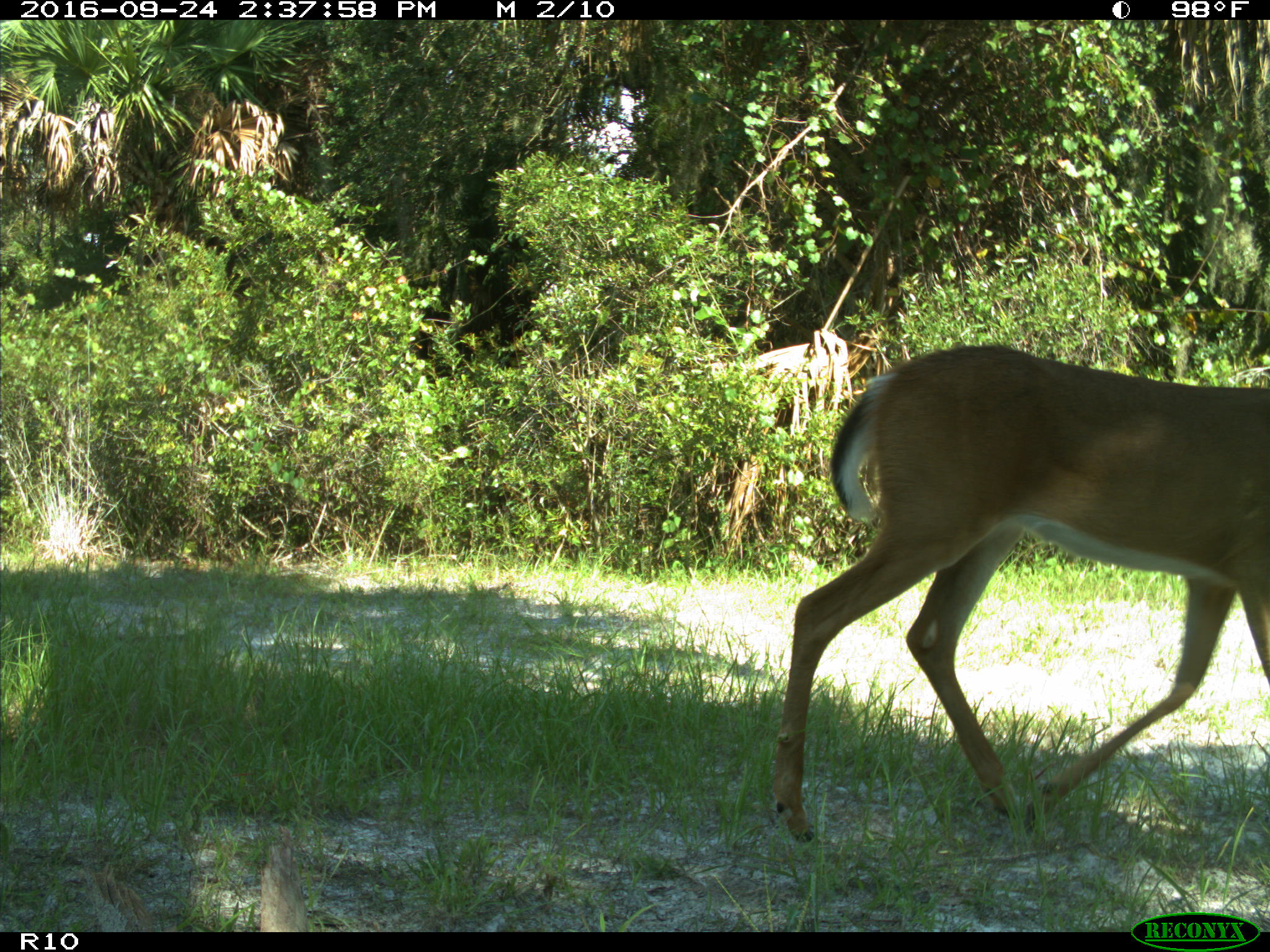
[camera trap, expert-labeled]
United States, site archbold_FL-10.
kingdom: Animalia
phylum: Chordata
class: Mammalia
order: Artiodactyla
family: Cervidae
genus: Odocoileus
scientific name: Odocoileus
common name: deer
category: unidentified deer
Unidentified deer (deer) (Odocoileus).